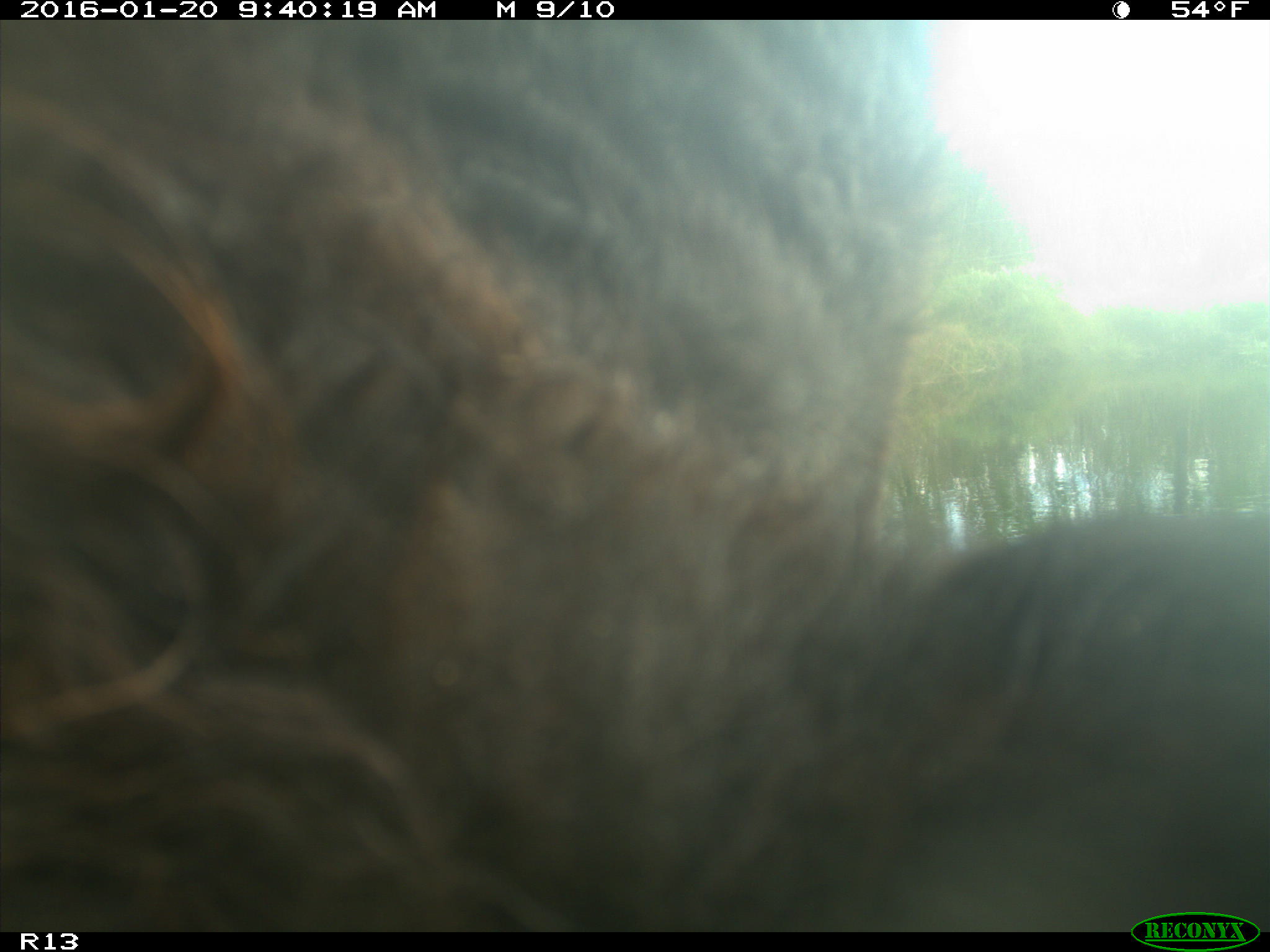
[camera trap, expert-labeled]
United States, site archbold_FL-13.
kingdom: Animalia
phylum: Chordata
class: Mammalia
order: Artiodactyla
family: Bovidae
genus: Bos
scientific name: Bos taurus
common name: domestic cow